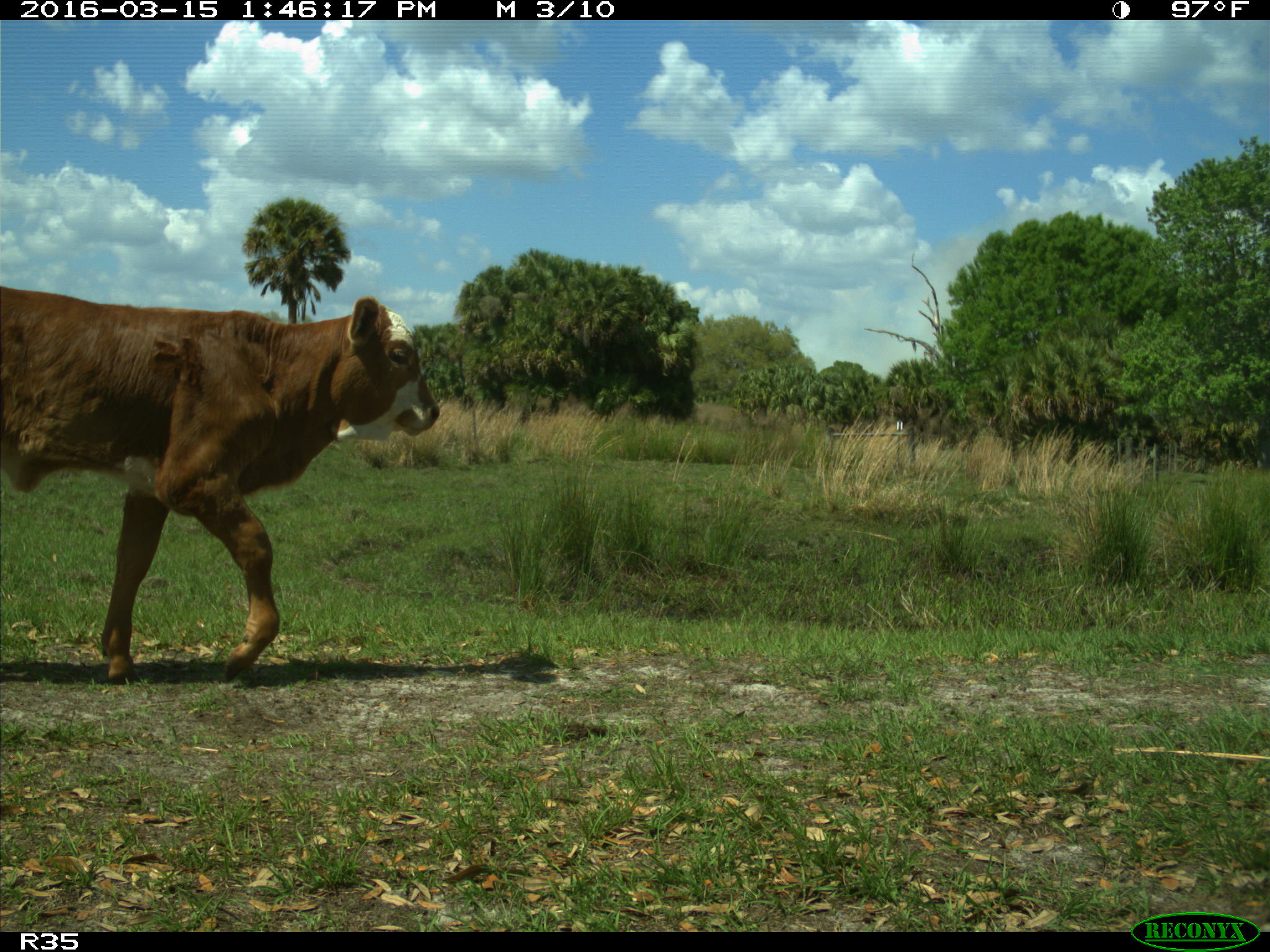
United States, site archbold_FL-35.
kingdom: Animalia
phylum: Chordata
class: Mammalia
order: Artiodactyla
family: Bovidae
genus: Bos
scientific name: Bos taurus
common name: domestic cow